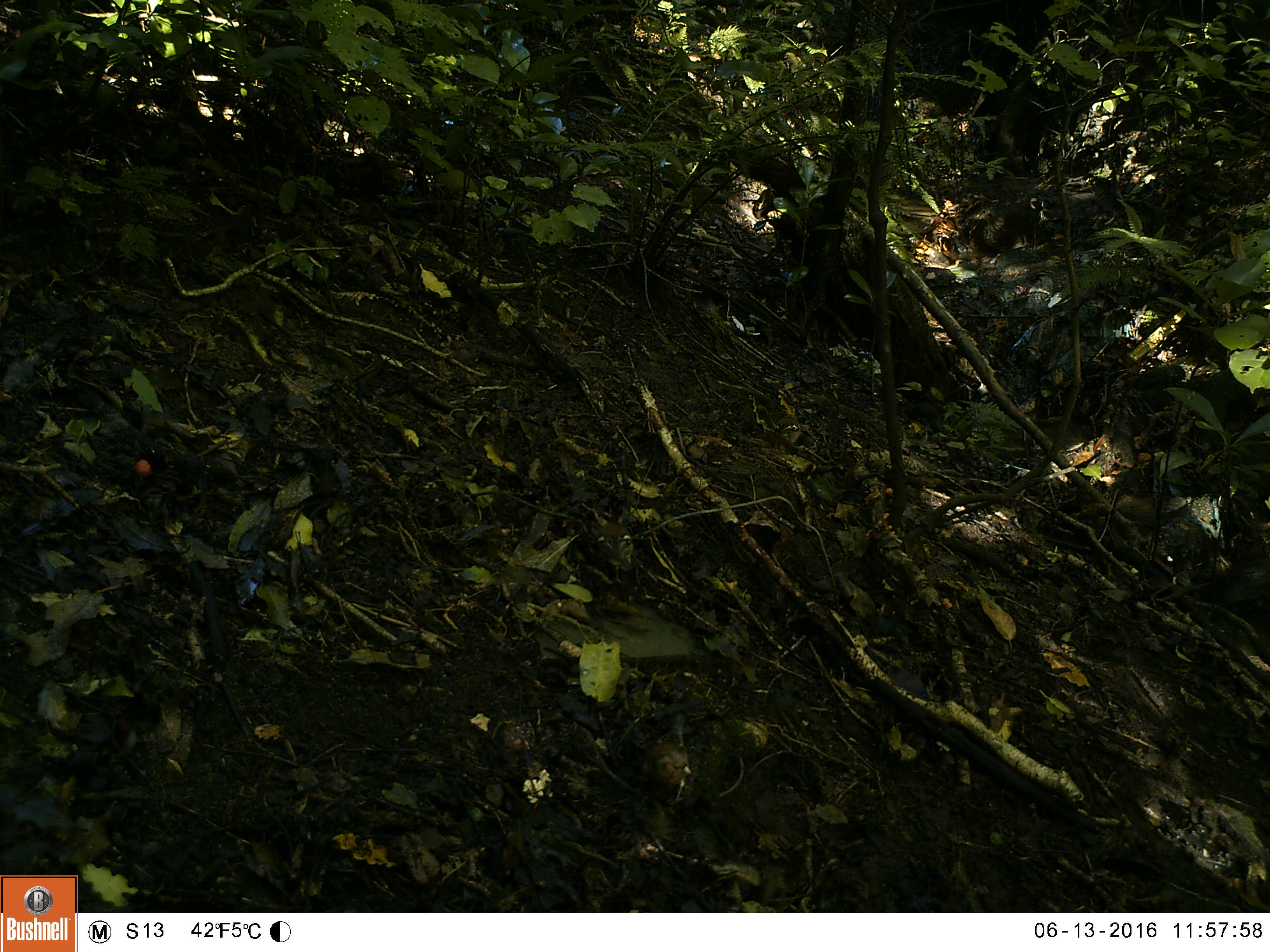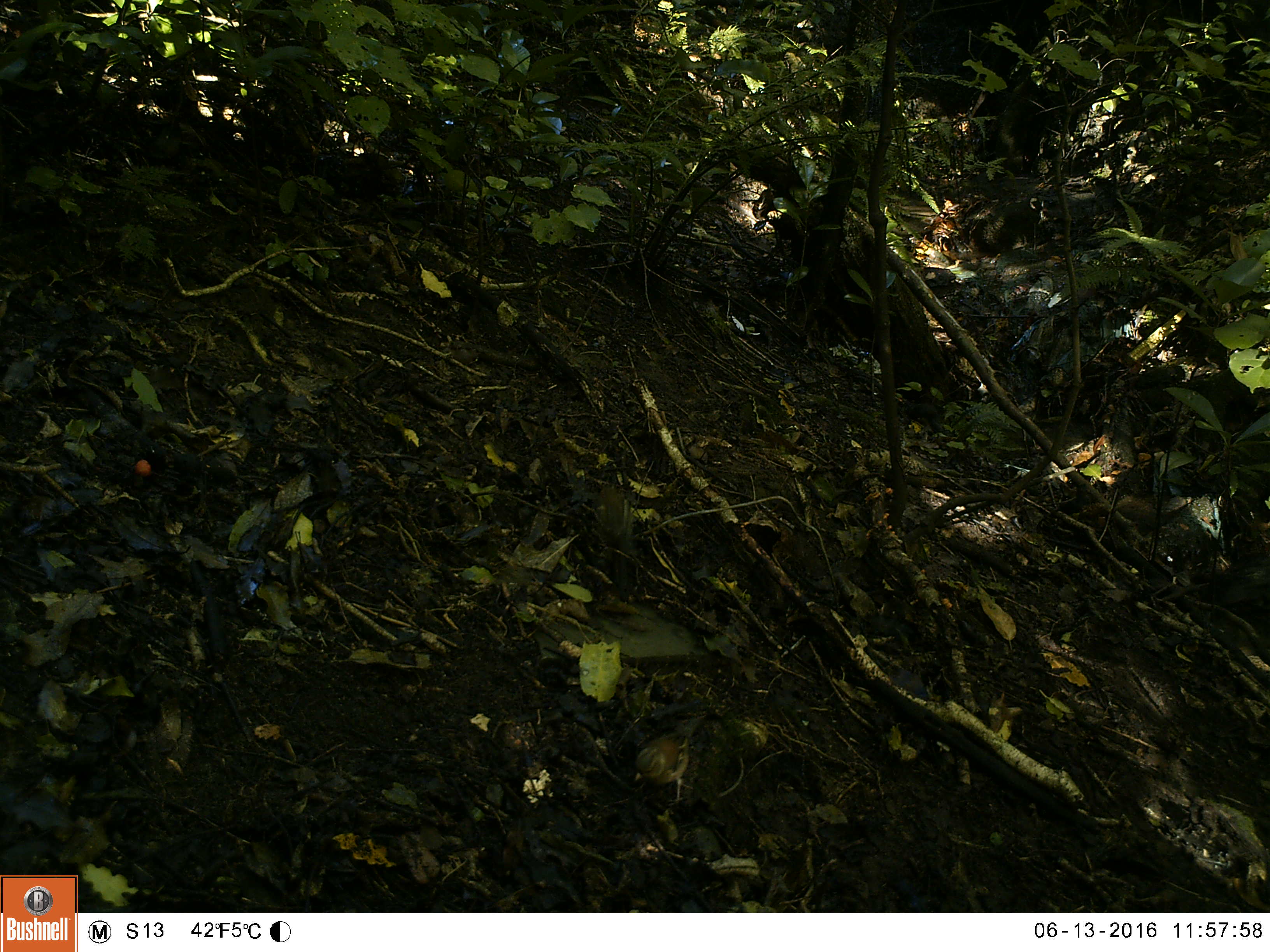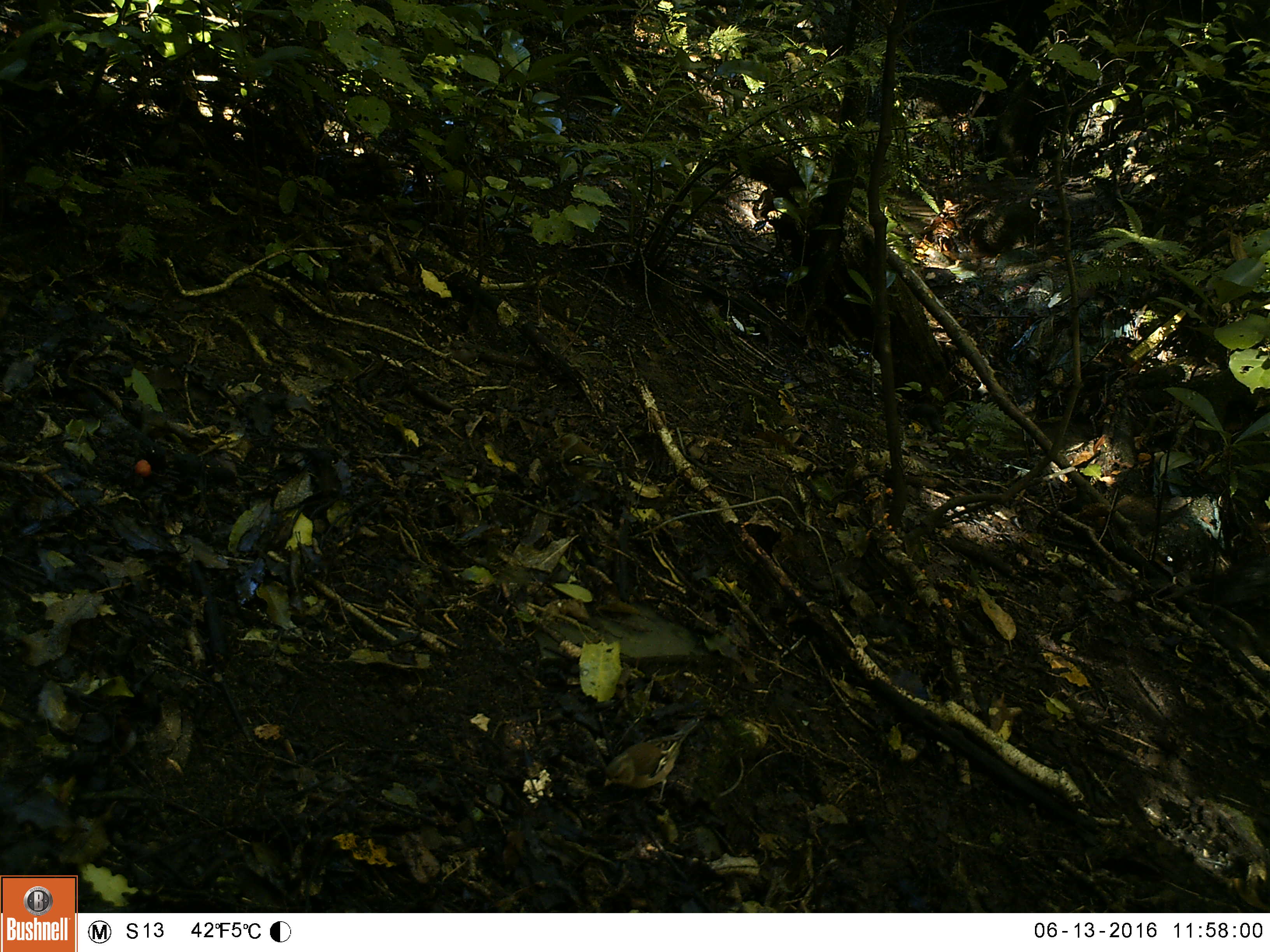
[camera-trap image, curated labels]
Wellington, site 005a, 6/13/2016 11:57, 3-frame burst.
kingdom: Animalia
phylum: Chordata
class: Aves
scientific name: Aves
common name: bird